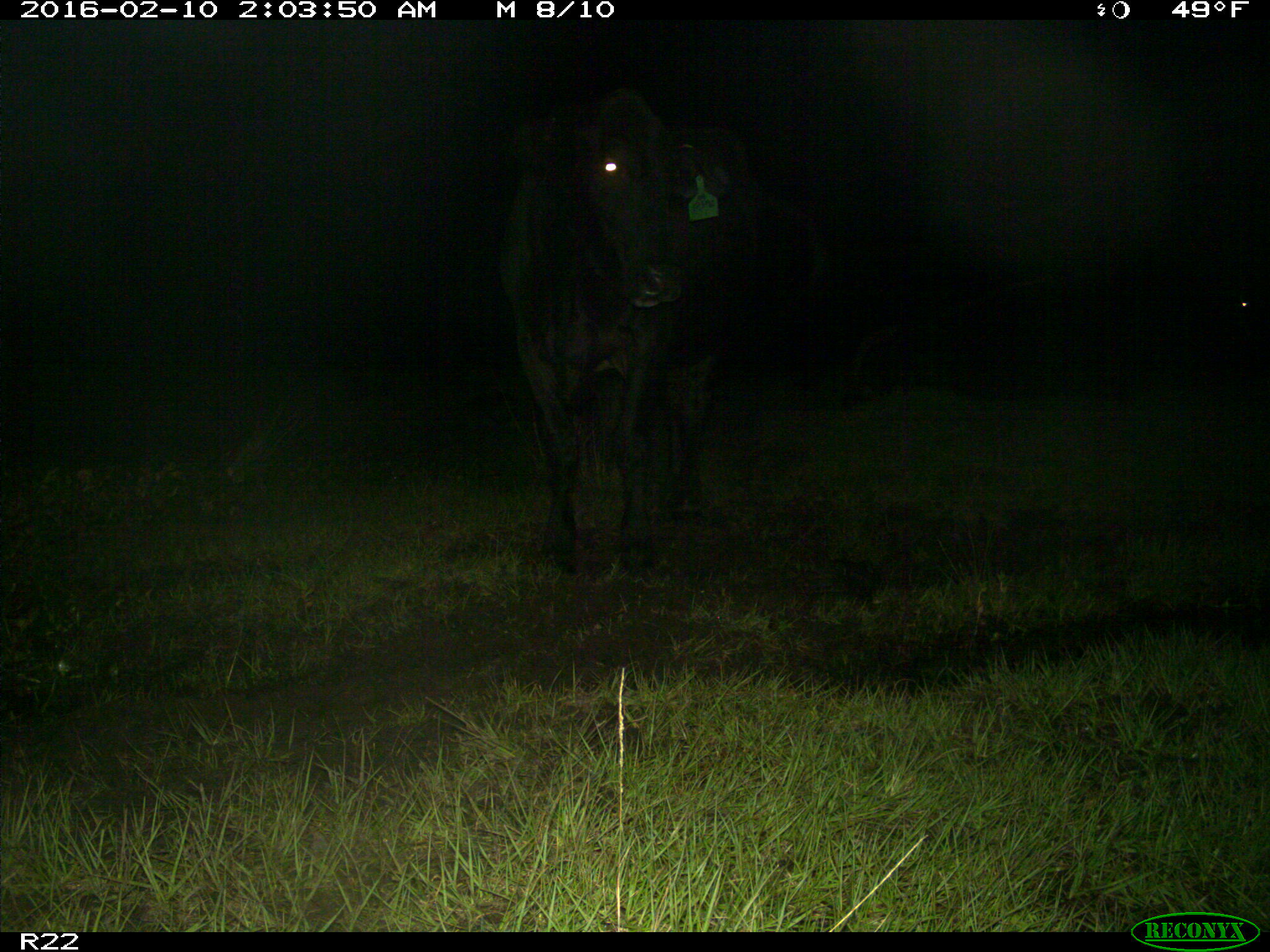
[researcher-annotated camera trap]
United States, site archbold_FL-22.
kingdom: Animalia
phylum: Chordata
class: Mammalia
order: Artiodactyla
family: Bovidae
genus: Bos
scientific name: Bos taurus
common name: domestic cow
Bos taurus (domestic cow).